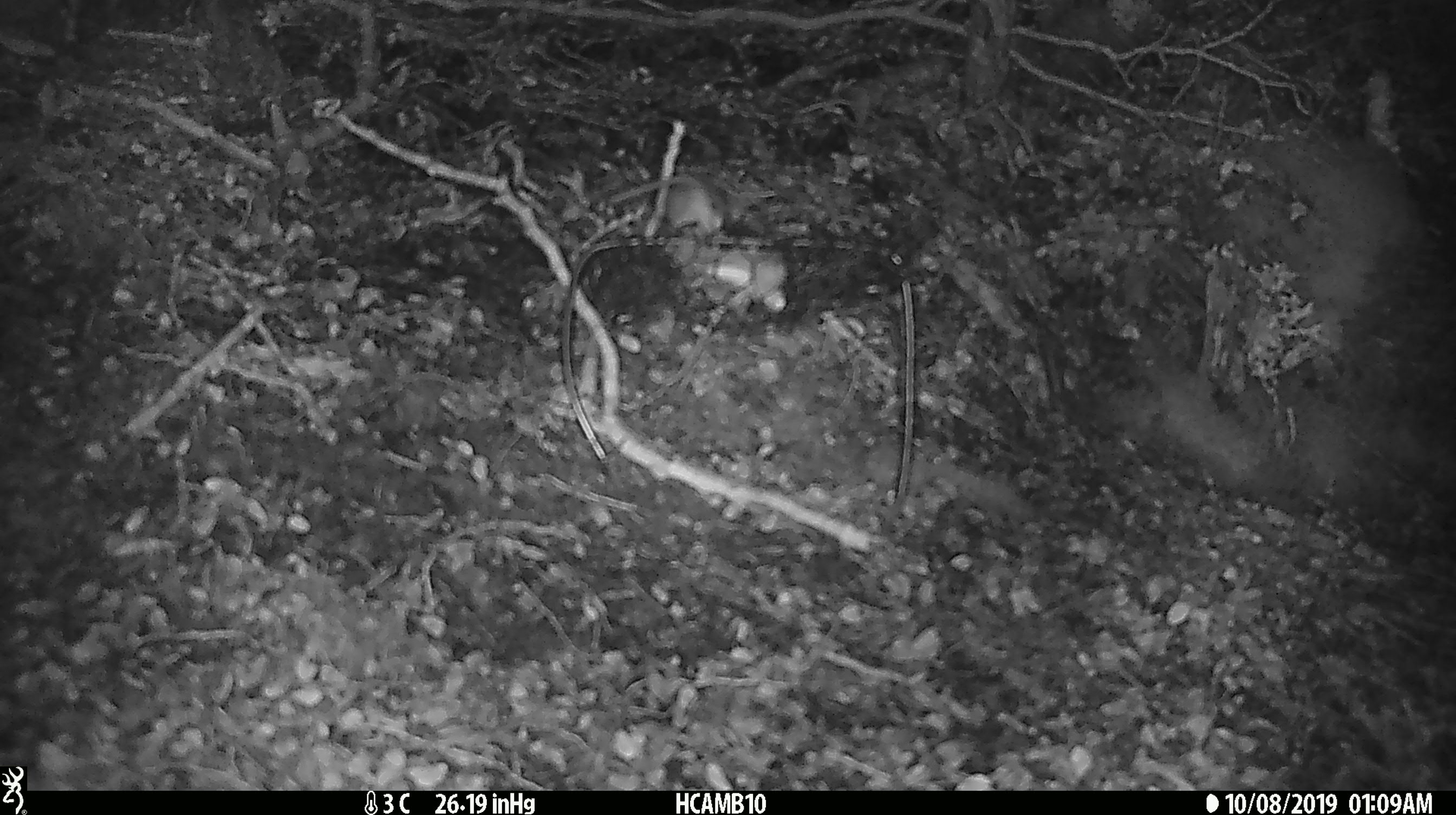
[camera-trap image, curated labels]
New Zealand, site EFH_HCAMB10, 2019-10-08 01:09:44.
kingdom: Animalia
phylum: Chordata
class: Mammalia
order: Rodentia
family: Muridae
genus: Mus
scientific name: Mus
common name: mouse